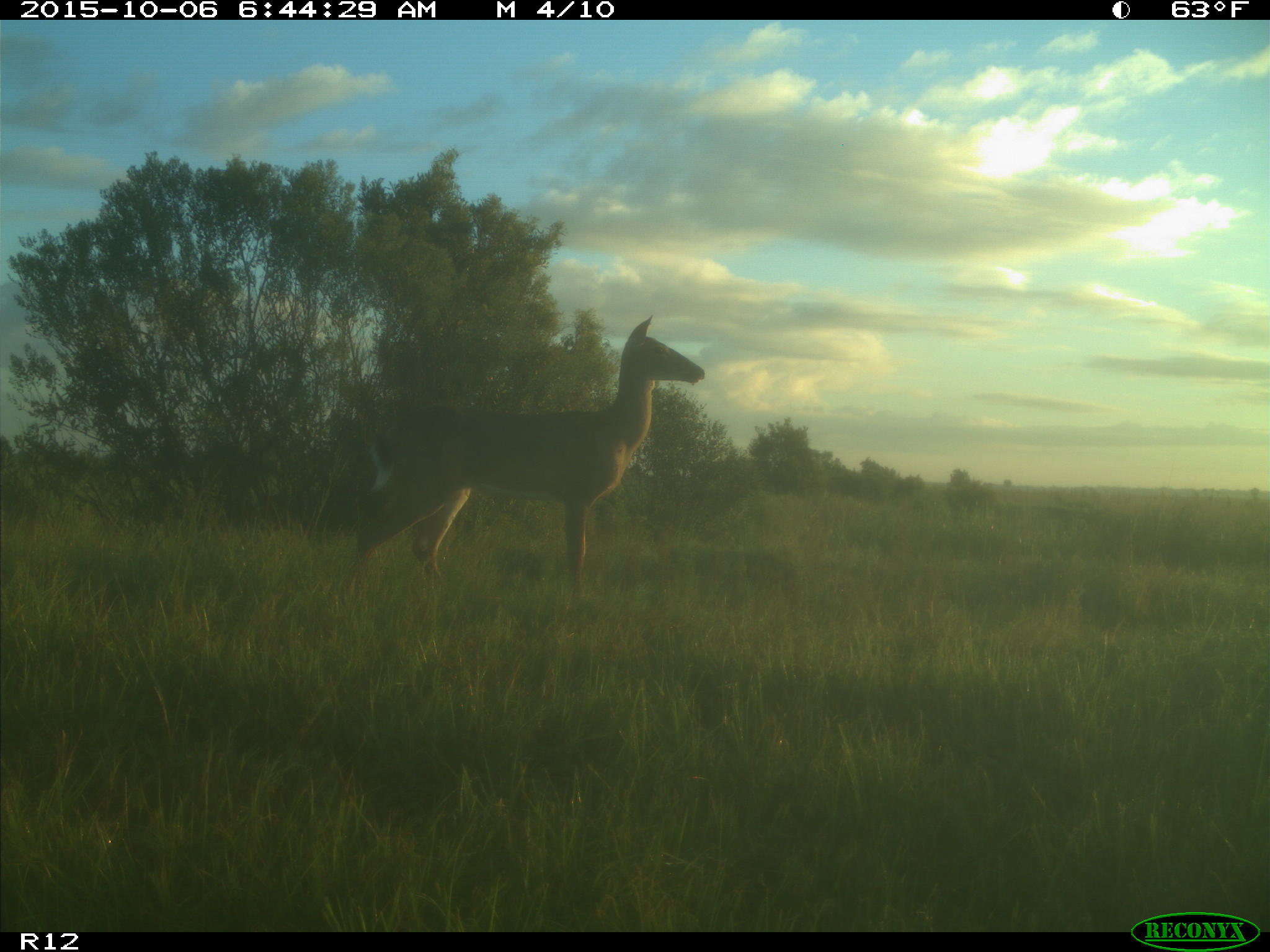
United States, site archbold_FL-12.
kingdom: Animalia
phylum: Chordata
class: Mammalia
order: Artiodactyla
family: Cervidae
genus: Odocoileus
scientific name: Odocoileus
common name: deer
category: unidentified deer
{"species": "unidentified deer (deer) (Odocoileus)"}